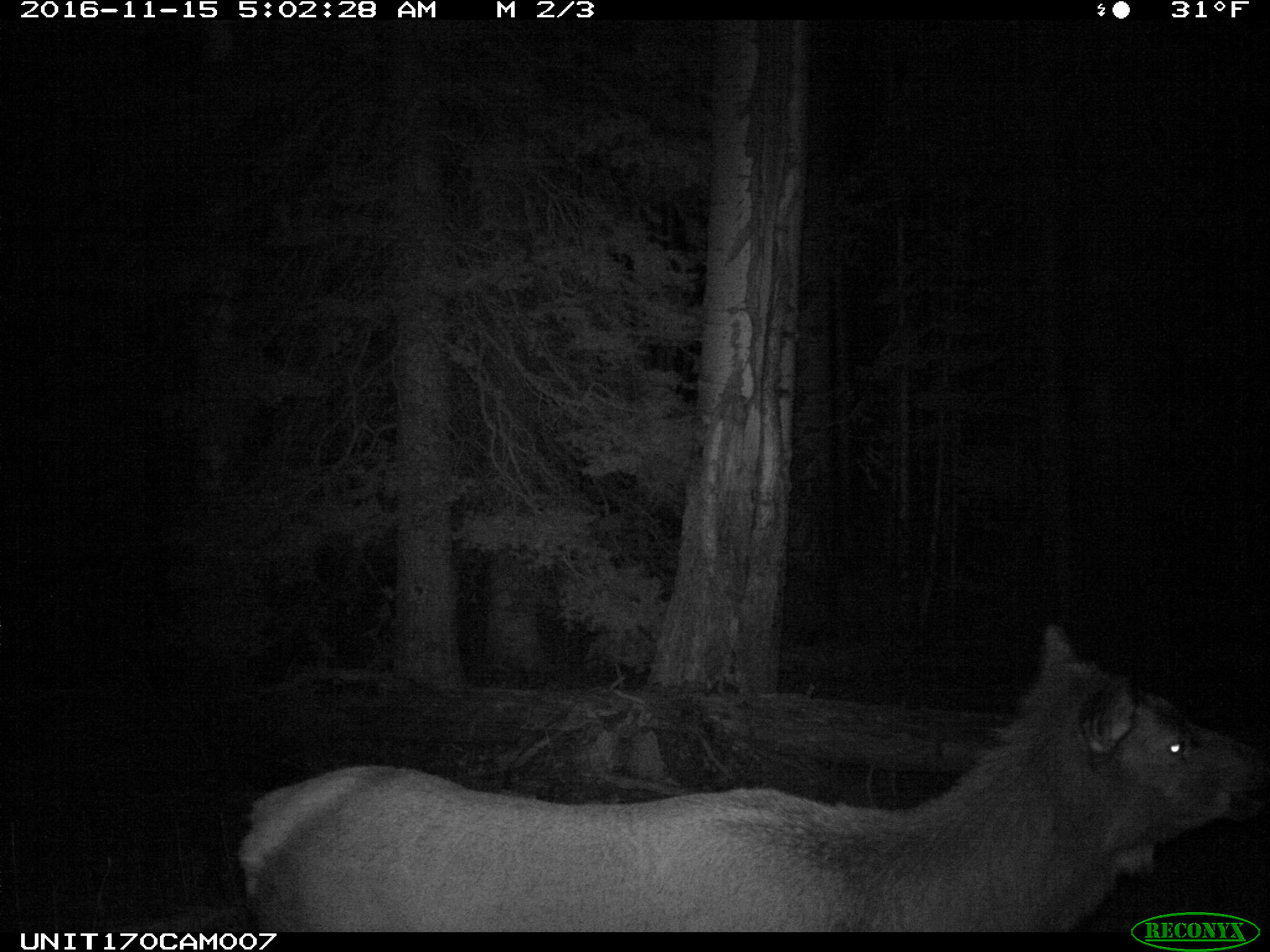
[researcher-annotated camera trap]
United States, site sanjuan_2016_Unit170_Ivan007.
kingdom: Animalia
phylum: Chordata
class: Mammalia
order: Artiodactyla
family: Cervidae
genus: Cervus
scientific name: Cervus elaphus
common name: red deer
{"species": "Cervus elaphus (red deer)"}